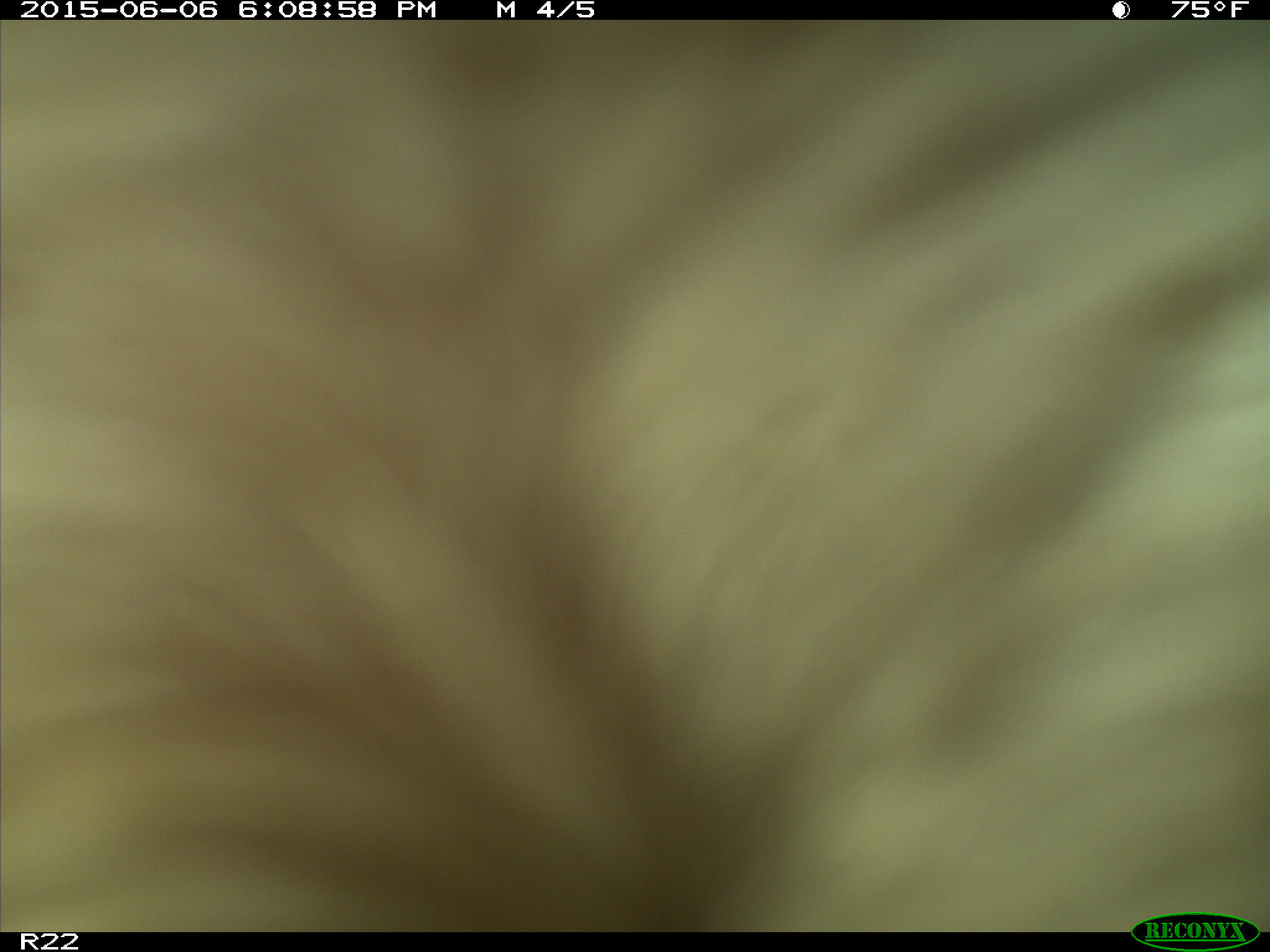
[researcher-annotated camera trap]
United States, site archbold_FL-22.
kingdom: Animalia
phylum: Chordata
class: Mammalia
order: Artiodactyla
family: Bovidae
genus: Bos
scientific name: Bos taurus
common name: domestic cow